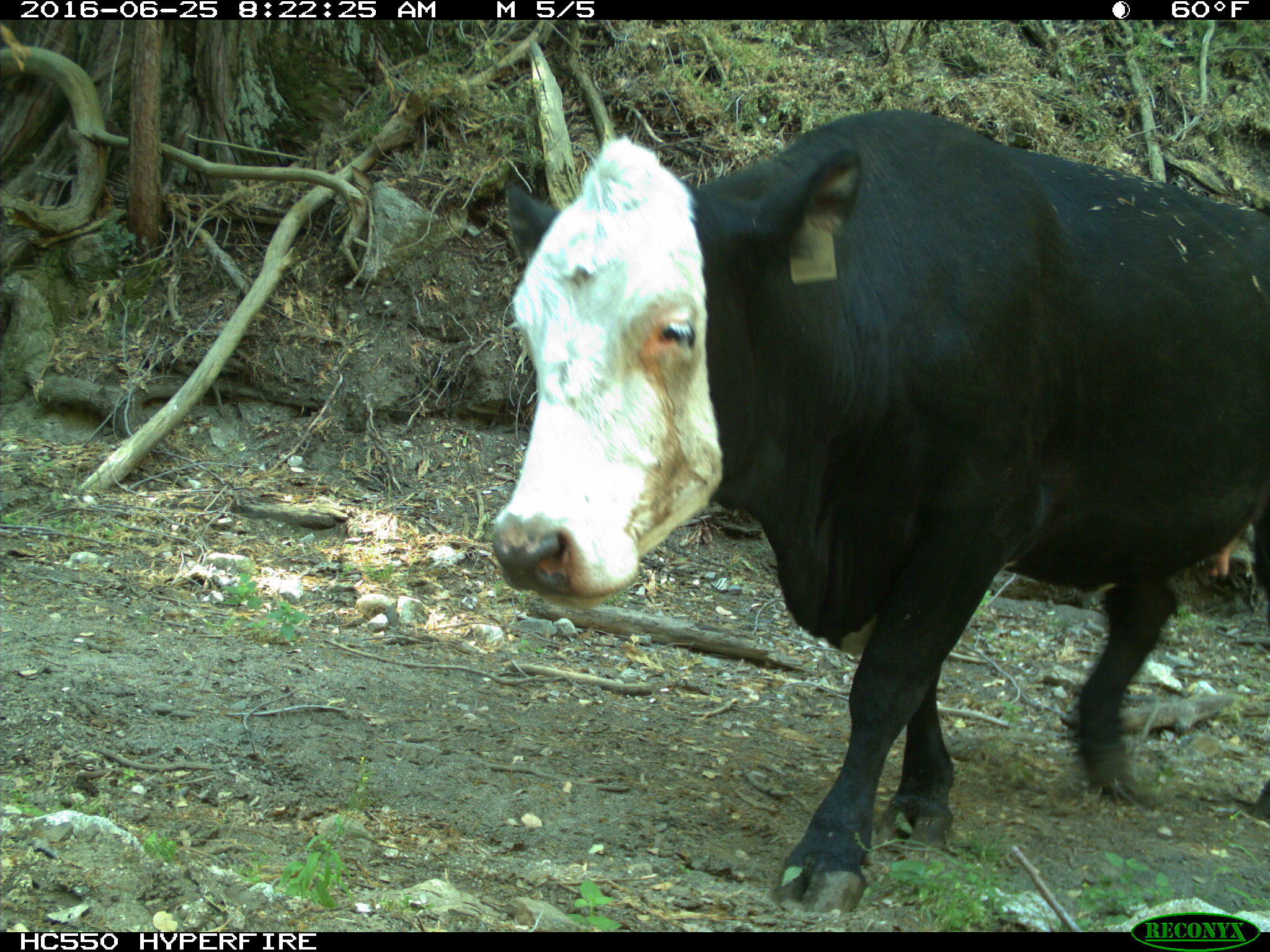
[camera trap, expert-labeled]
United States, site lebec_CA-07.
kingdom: Animalia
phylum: Chordata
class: Mammalia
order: Artiodactyla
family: Bovidae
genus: Bos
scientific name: Bos taurus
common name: domestic cow